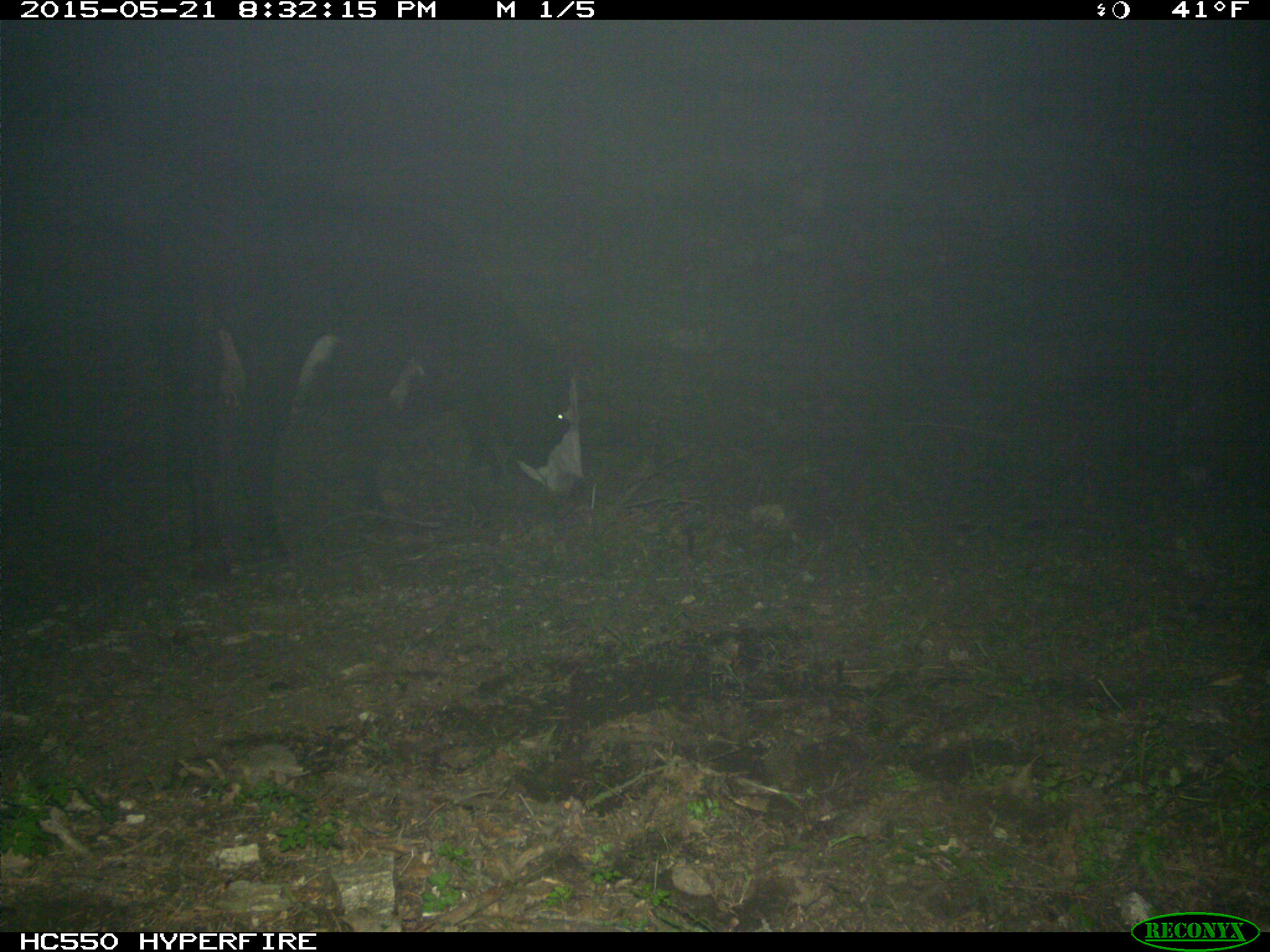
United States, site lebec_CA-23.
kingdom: Animalia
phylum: Chordata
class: Mammalia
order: Artiodactyla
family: Bovidae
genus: Bos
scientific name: Bos taurus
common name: domestic cow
Bos taurus (domestic cow).